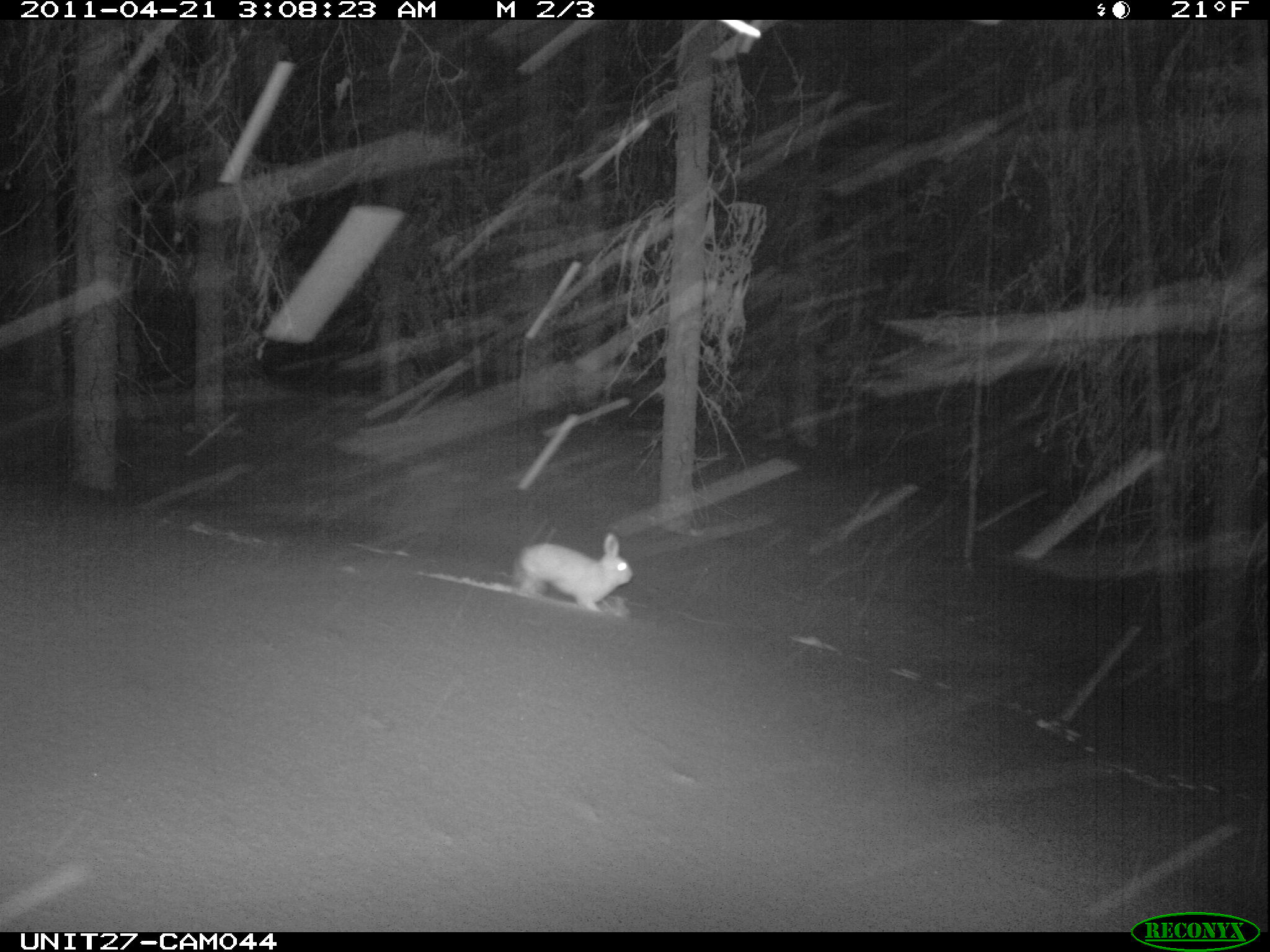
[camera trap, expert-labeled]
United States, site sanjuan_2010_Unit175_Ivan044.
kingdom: Animalia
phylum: Chordata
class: Mammalia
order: Lagomorpha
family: Leporidae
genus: Lepus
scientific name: Lepus americanus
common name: snowshoe hare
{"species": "Lepus americanus (snowshoe hare)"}